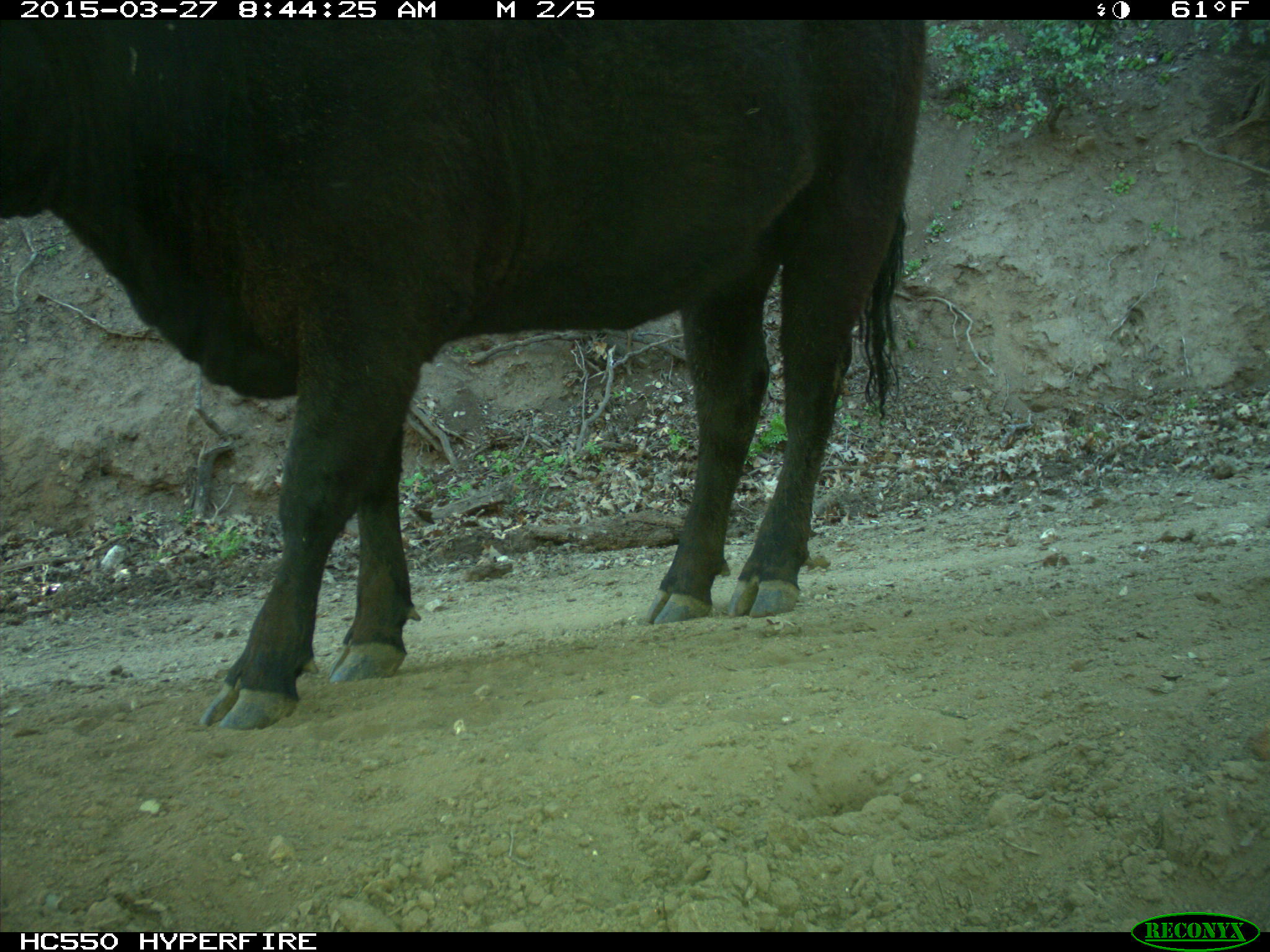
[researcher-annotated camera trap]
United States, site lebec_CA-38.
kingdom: Animalia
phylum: Chordata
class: Mammalia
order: Artiodactyla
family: Bovidae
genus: Bos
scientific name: Bos taurus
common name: domestic cow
Bos taurus (domestic cow).